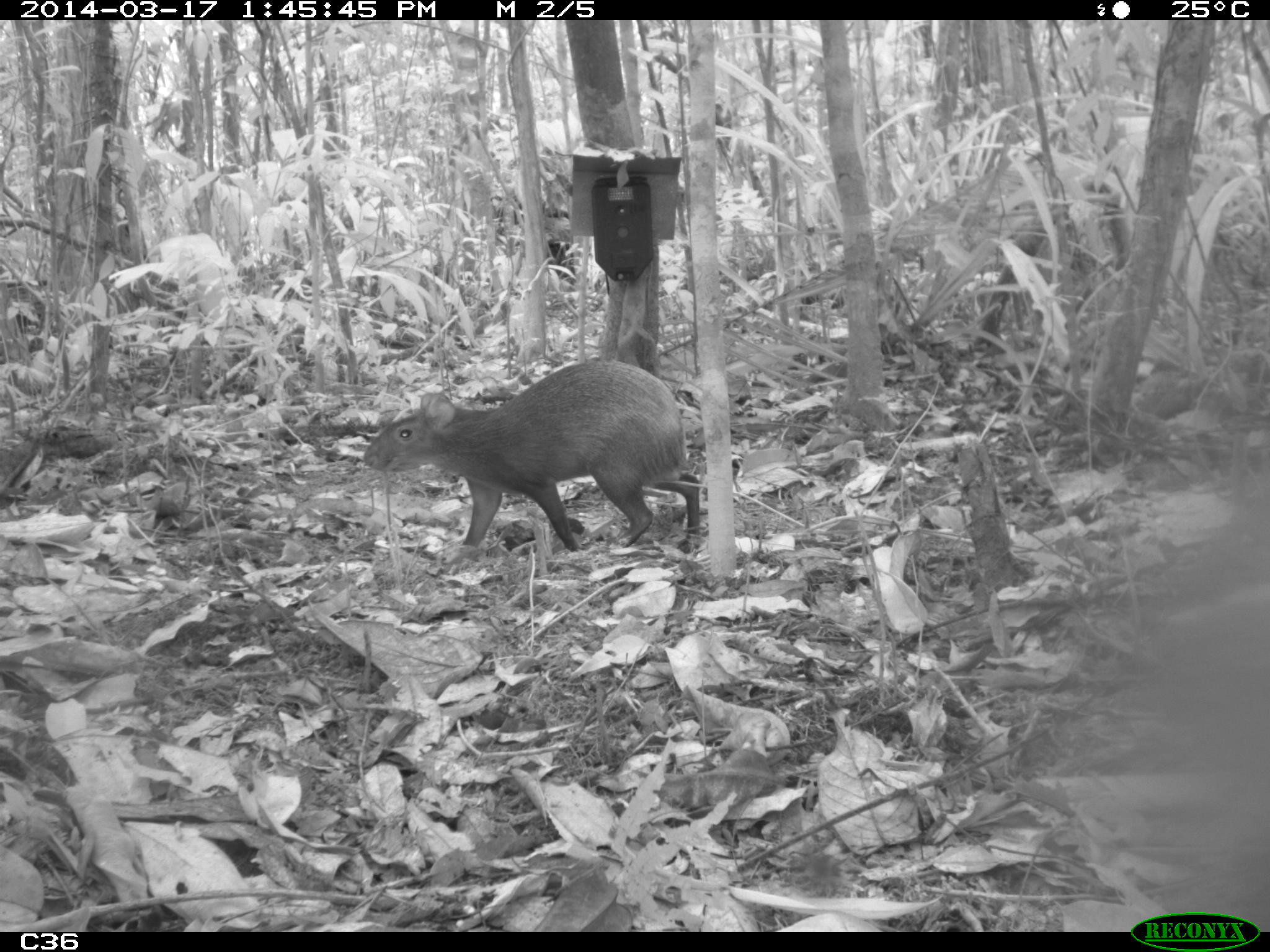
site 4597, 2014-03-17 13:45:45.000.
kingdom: Animalia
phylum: Chordata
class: Mammalia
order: Rodentia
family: Dasyproctidae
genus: Dasyprocta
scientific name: Dasyprocta leporina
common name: red-rumped agouti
Dasyprocta leporina (red-rumped agouti), count 1, age adult.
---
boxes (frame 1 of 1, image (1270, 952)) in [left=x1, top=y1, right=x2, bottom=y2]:
dasyprocta leporina: [left=361, top=358, right=701, bottom=554]